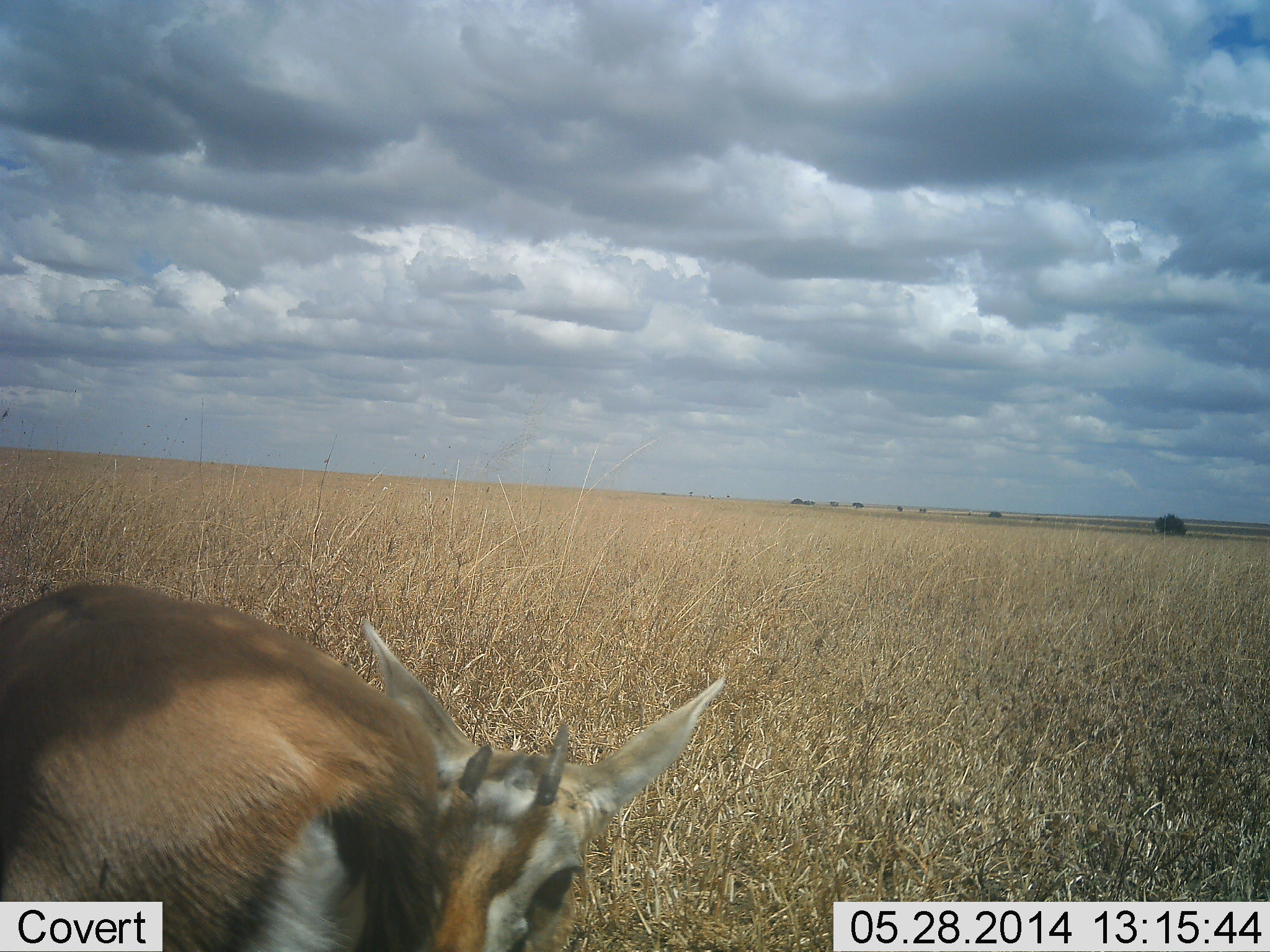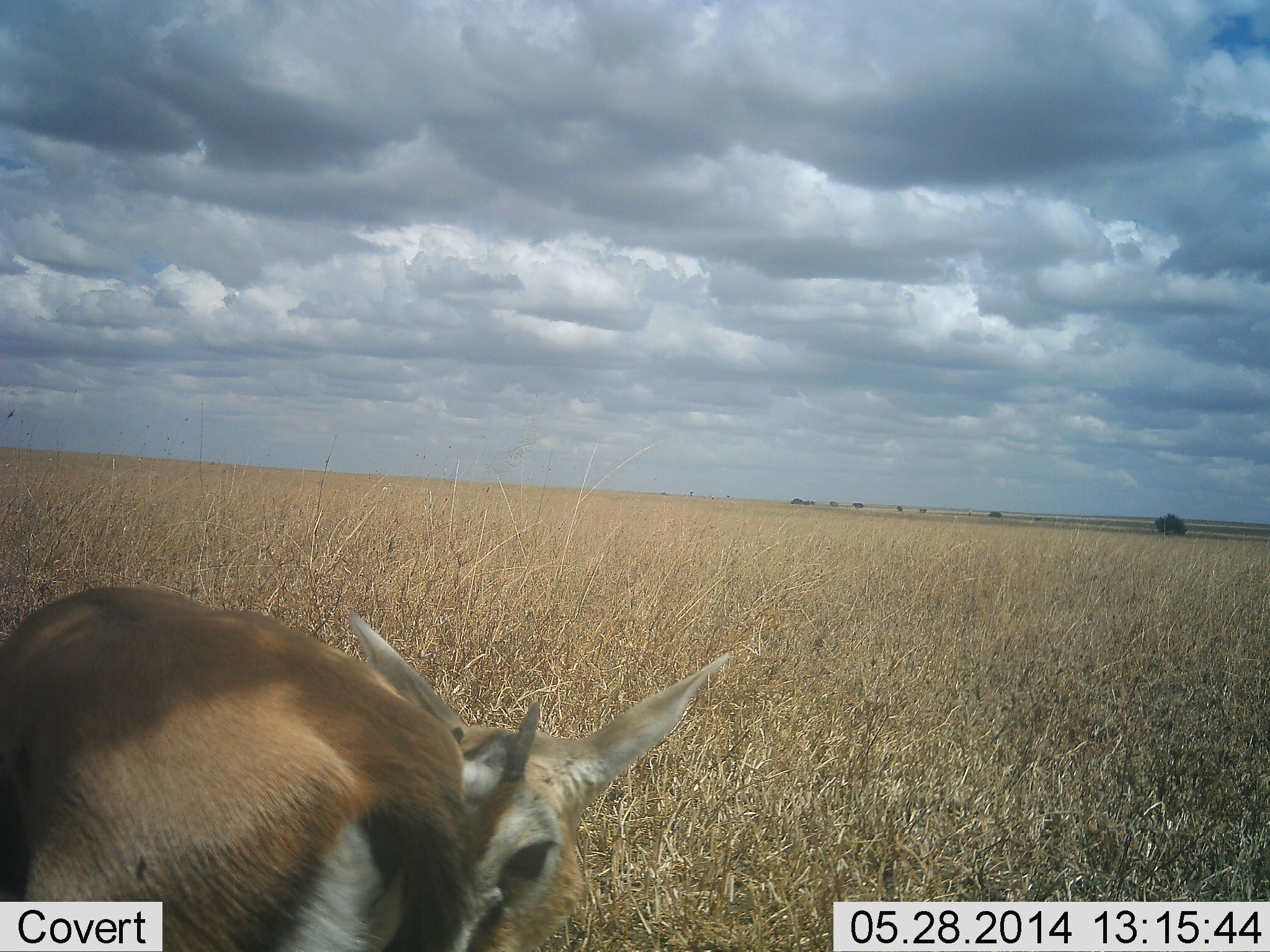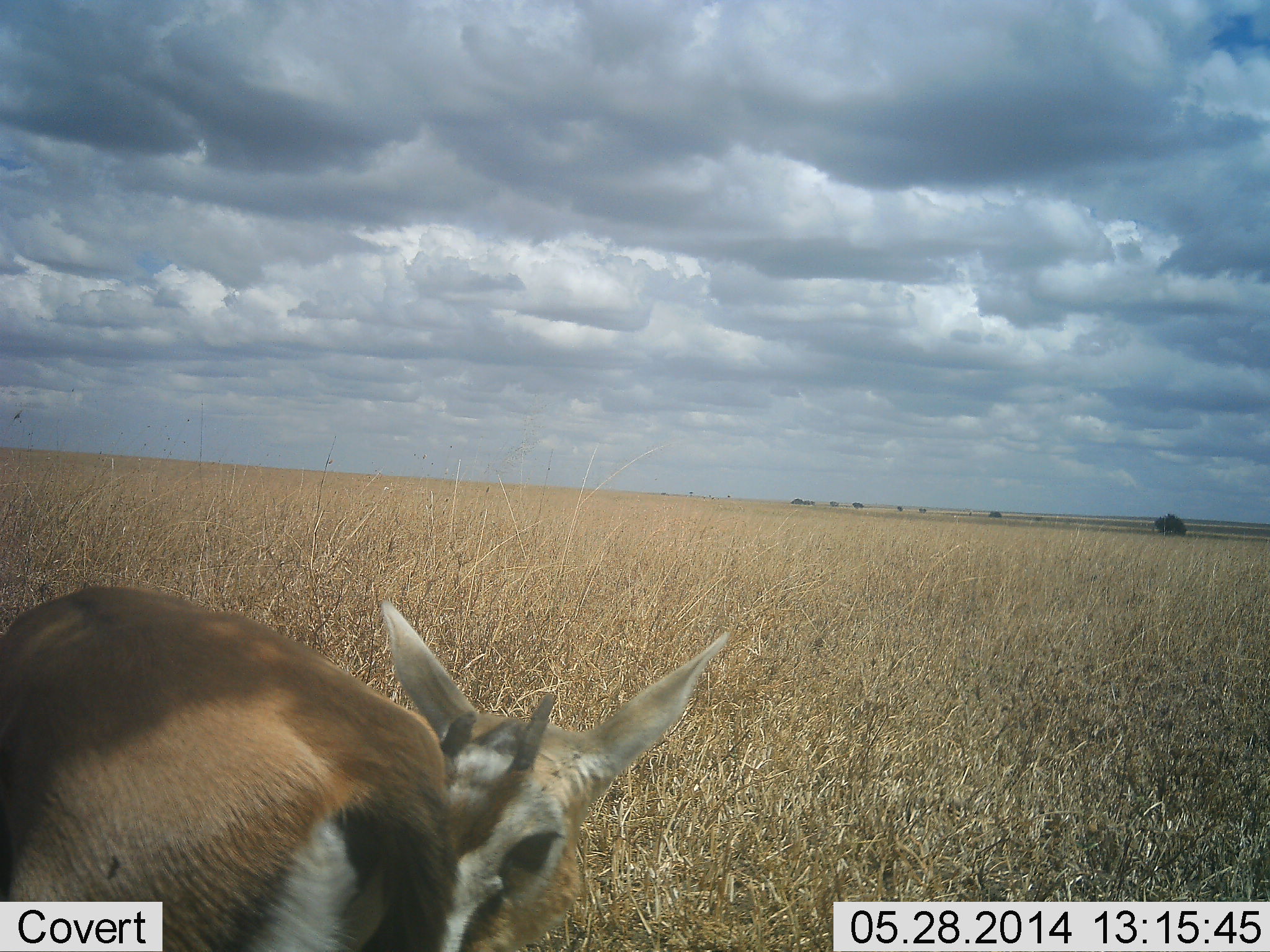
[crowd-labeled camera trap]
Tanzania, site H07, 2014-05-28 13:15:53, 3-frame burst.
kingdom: Animalia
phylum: Chordata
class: Mammalia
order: Artiodactyla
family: Bovidae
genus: Eudorcas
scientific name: Eudorcas thomsonii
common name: thomson's gazelle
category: gazellethomsons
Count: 1.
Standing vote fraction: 90%.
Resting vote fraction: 0%.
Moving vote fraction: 20%.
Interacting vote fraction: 20%.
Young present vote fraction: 0%.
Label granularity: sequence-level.